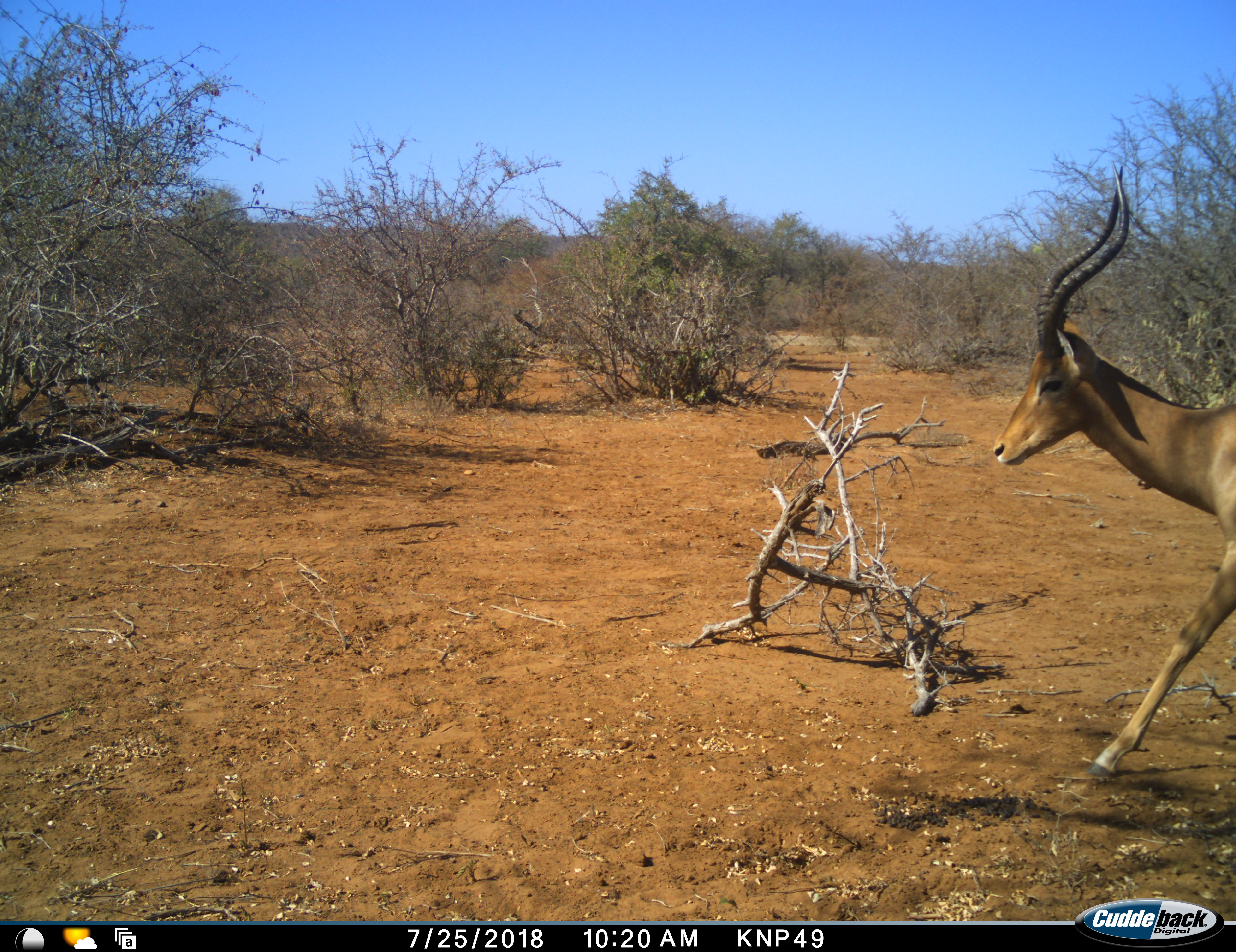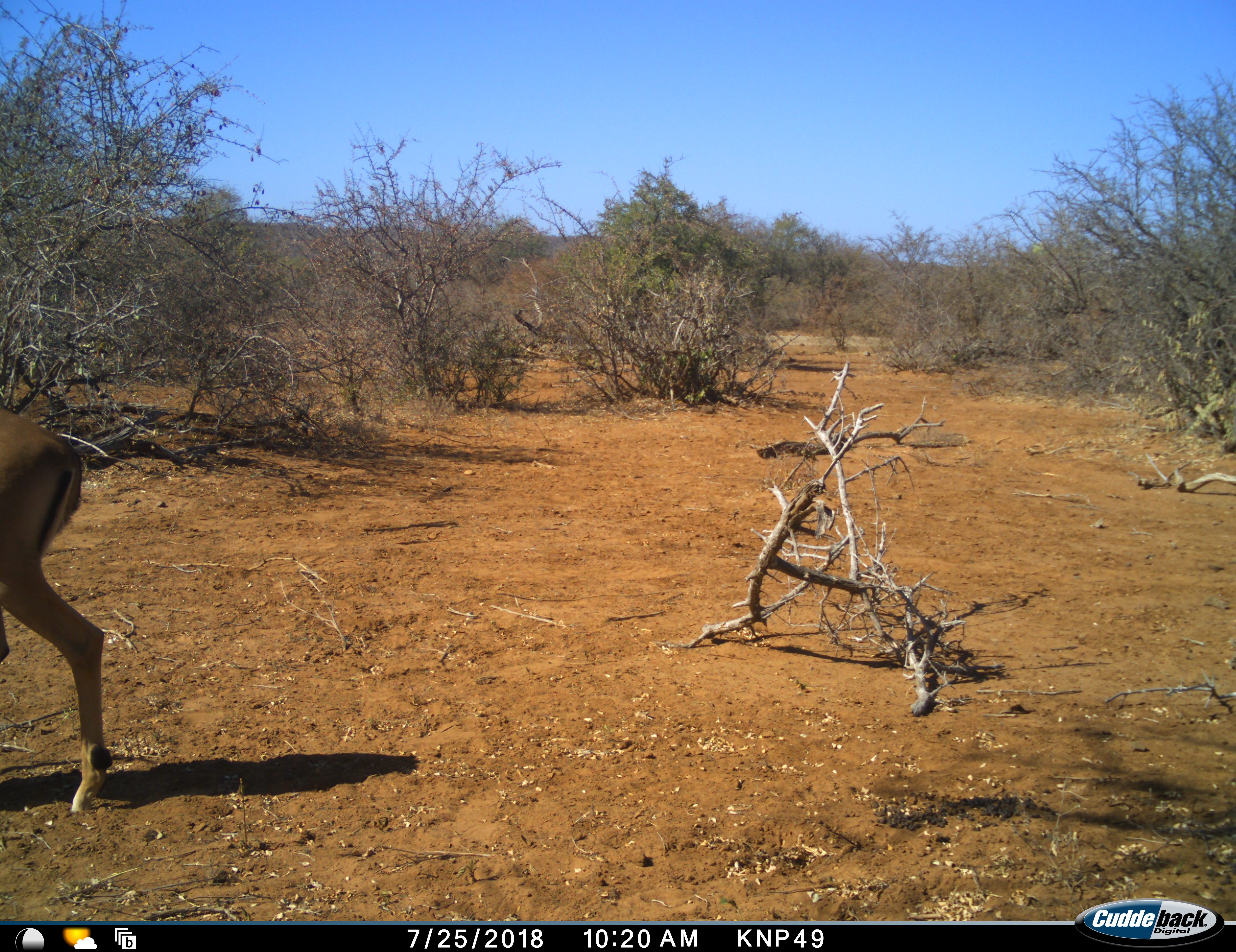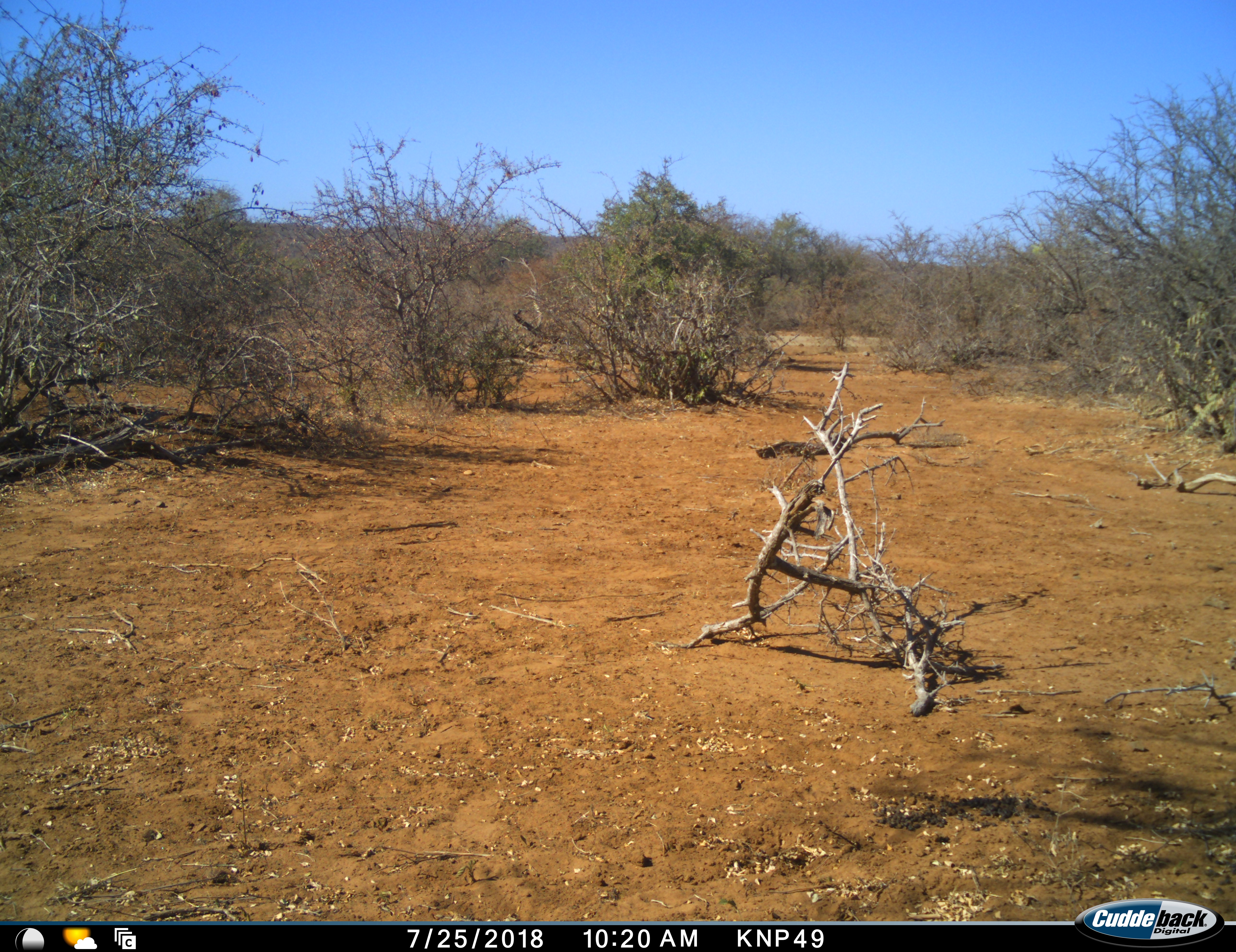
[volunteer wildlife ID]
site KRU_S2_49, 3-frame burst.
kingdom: Animalia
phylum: Chordata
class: Mammalia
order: Artiodactyla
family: Bovidae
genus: Aepyceros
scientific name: Aepyceros melampus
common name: impala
Impala (Aepyceros melampus), count 1. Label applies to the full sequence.